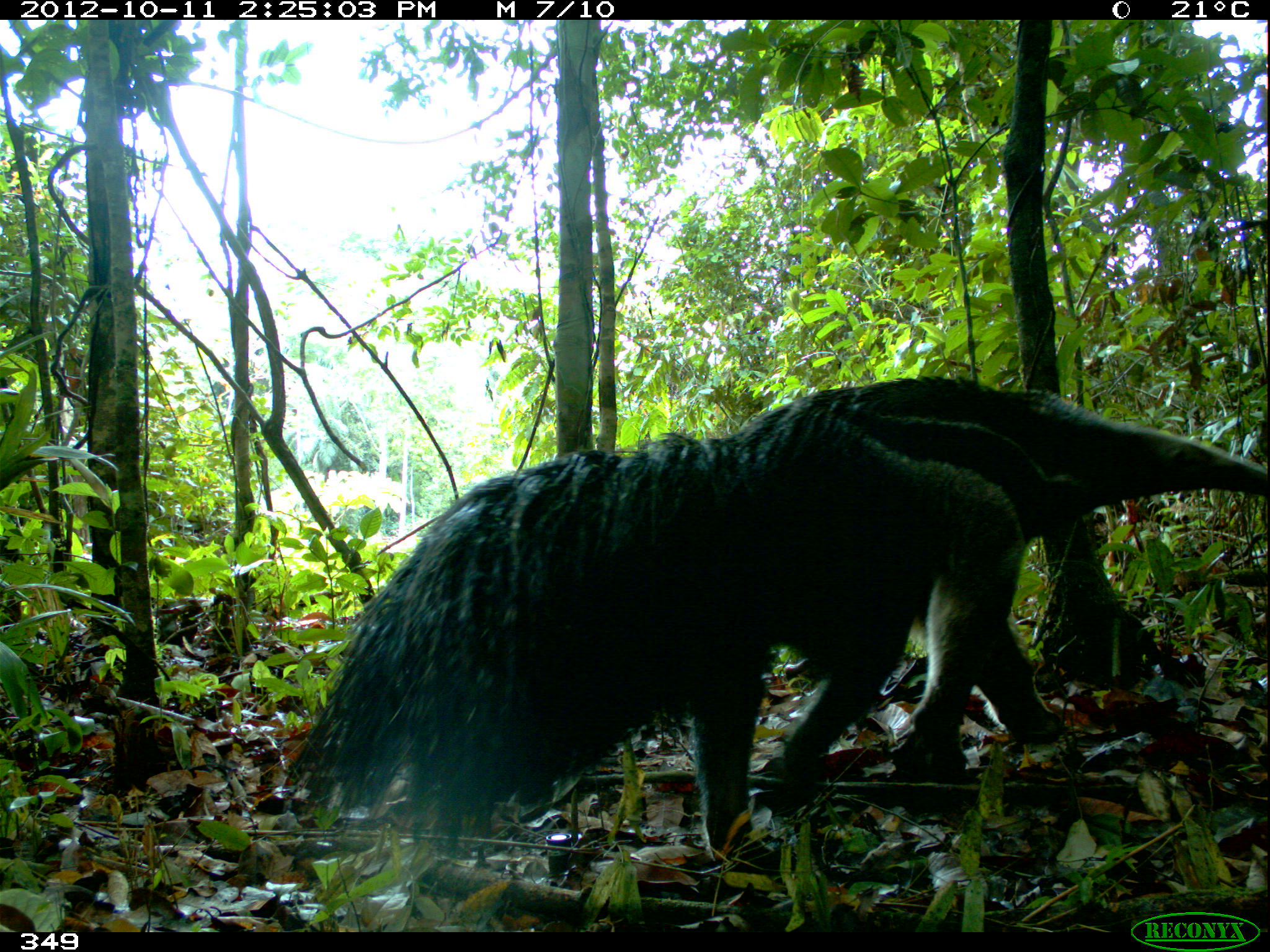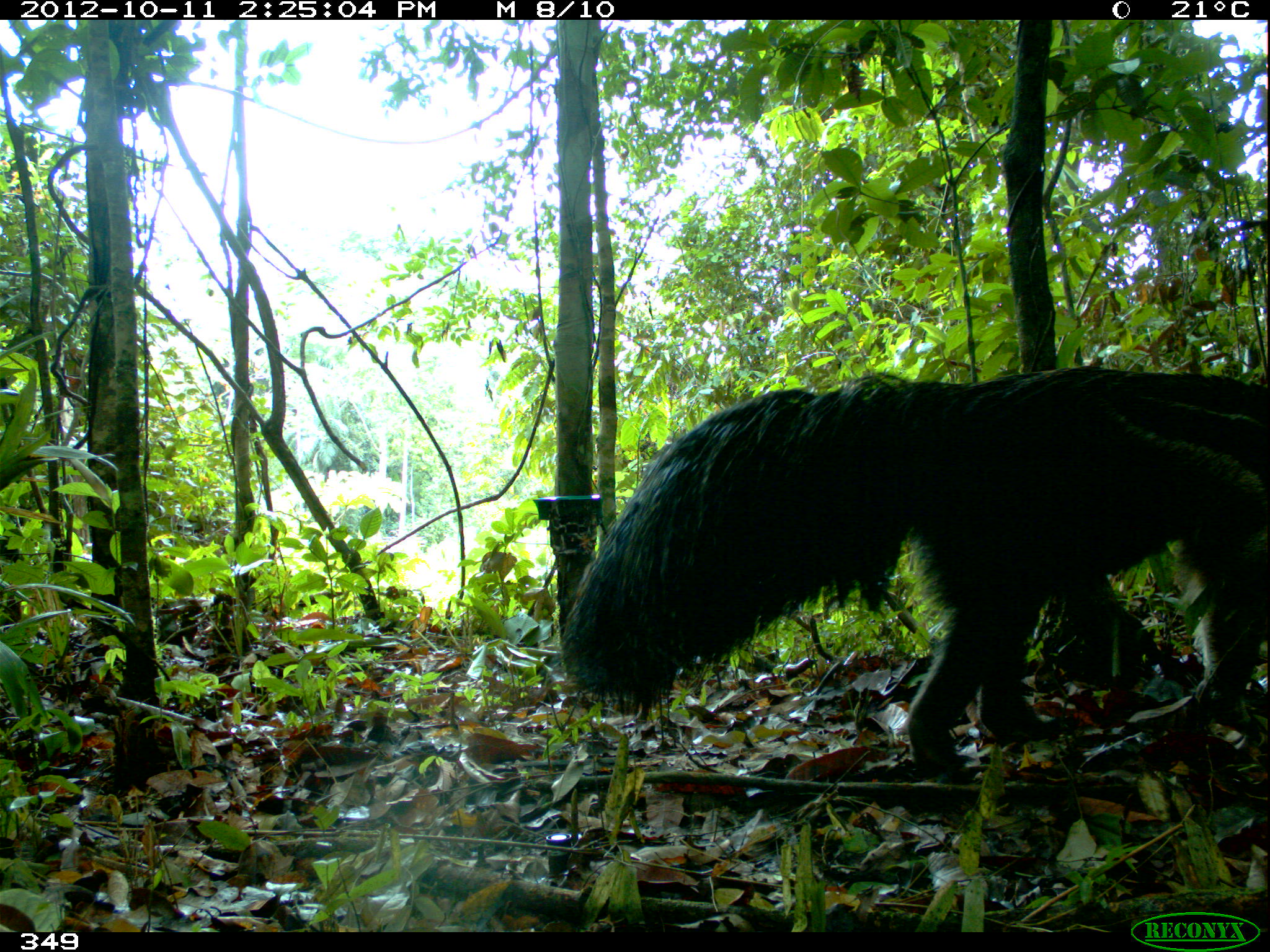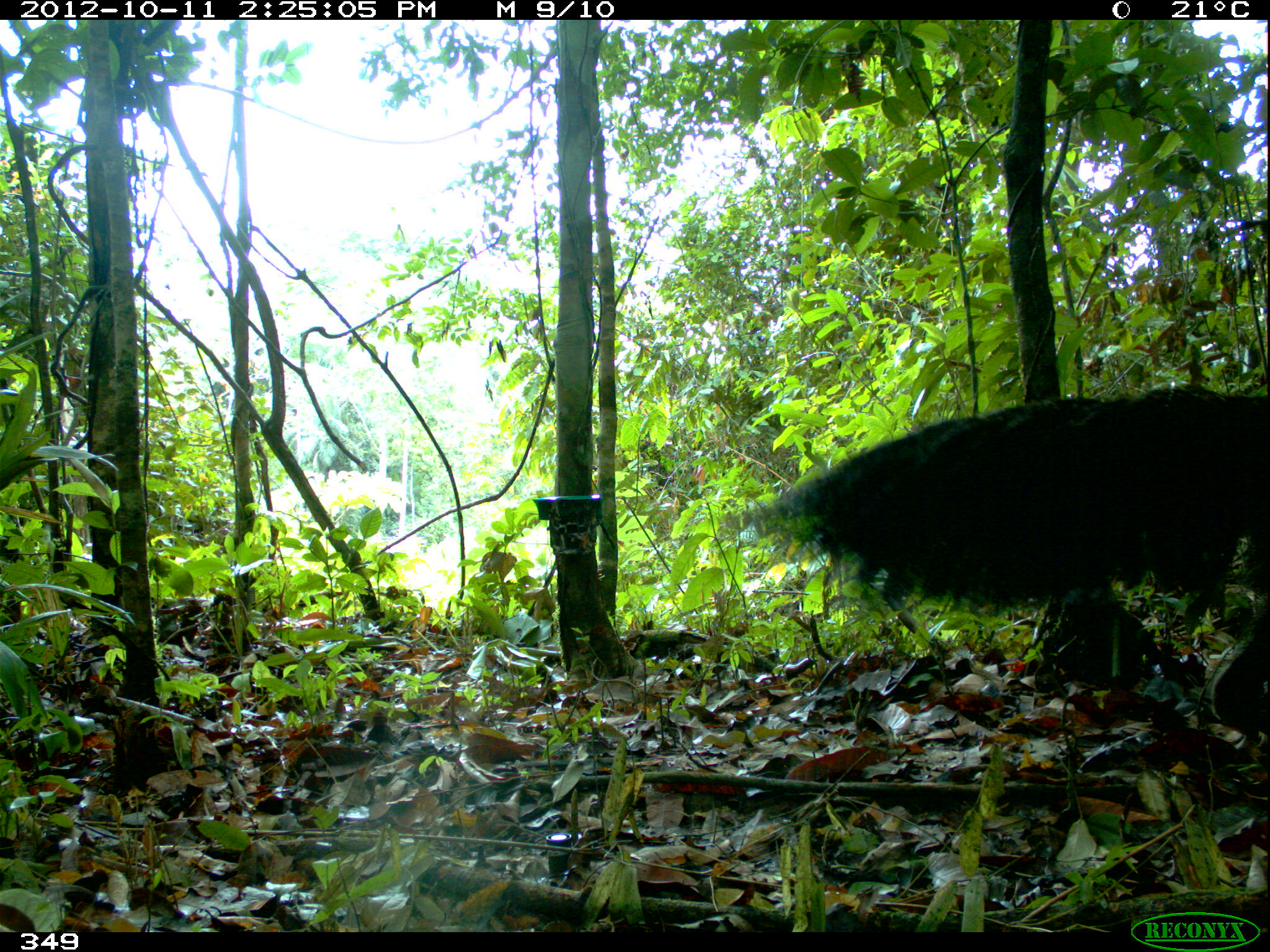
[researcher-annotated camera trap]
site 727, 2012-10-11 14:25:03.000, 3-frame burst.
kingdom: Animalia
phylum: Chordata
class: Mammalia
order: Pilosa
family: Myrmecophagidae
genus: Myrmecophaga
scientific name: Myrmecophaga tridactyla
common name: giant anteater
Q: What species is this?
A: Myrmecophaga tridactyla (giant anteater).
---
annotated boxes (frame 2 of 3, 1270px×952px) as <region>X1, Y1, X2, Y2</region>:
myrmecophaga tridactyla: <region>558, 364, 1270, 779</region>